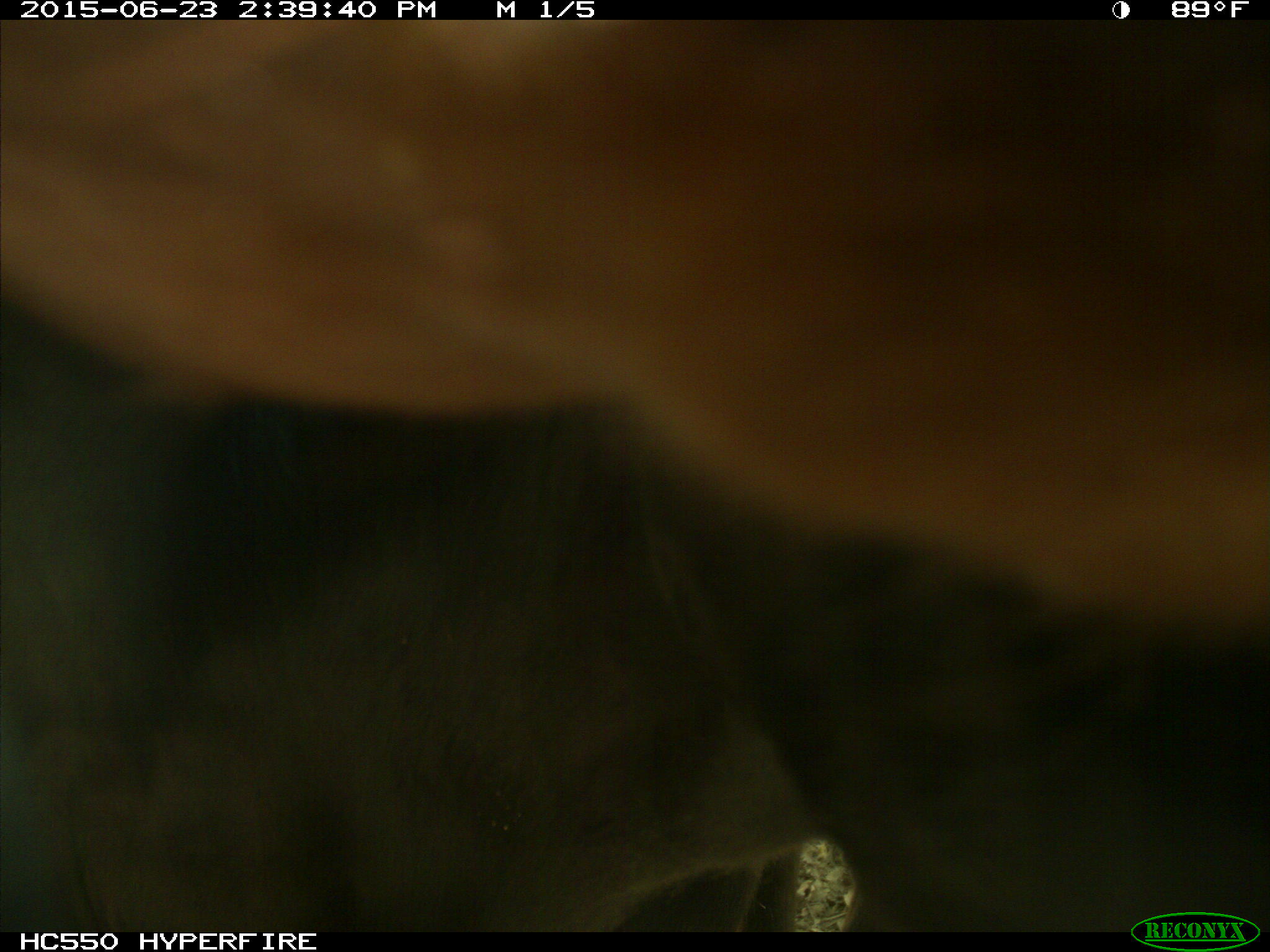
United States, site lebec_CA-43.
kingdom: Animalia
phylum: Chordata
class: Mammalia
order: Artiodactyla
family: Bovidae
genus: Bos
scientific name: Bos taurus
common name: domestic cow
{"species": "Bos taurus (domestic cow)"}